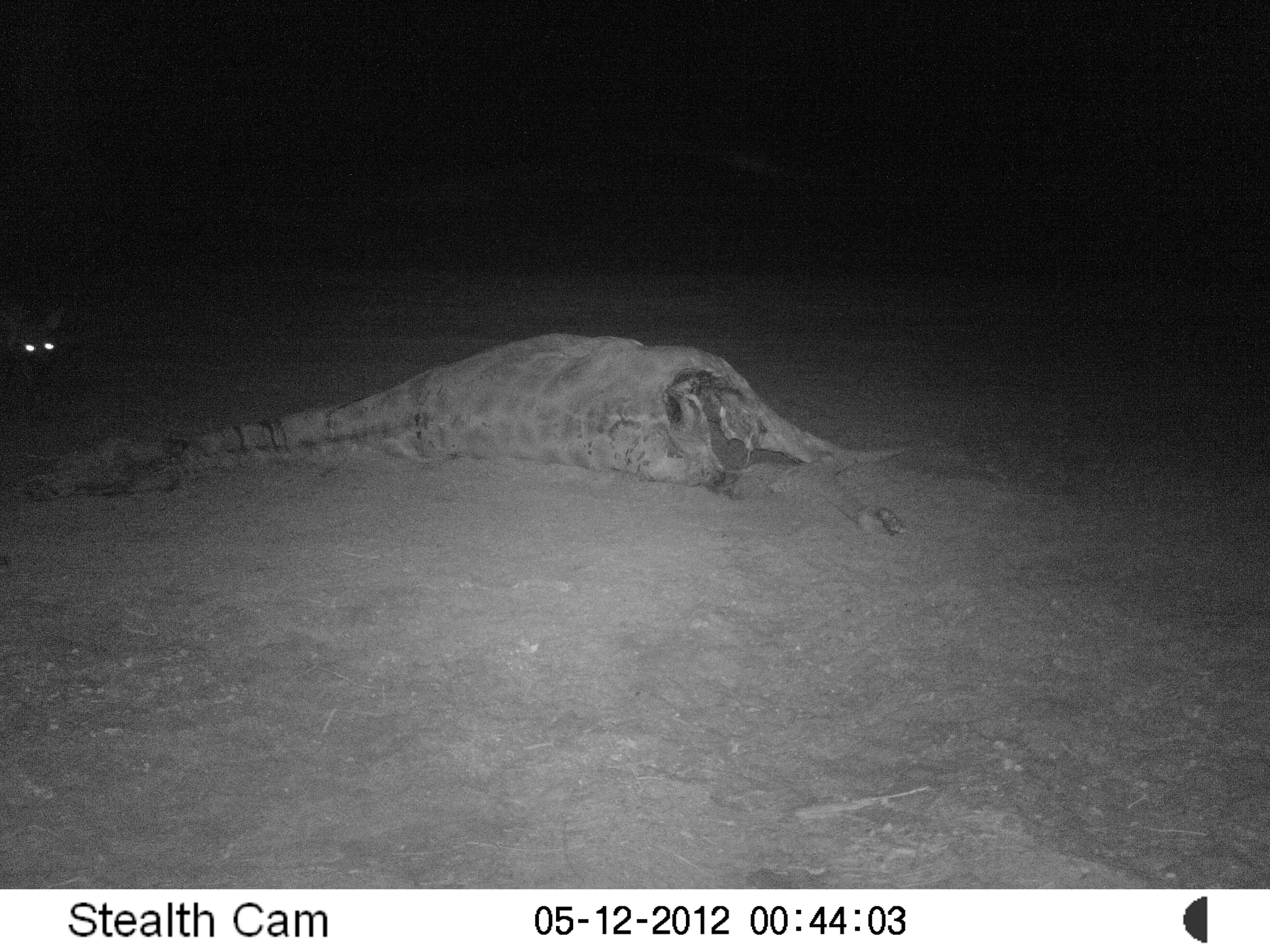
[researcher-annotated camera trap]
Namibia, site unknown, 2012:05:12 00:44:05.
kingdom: Animalia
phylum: Chordata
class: Mammalia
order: Carnivora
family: Hyaenidae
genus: Parahyaena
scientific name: Parahyaena brunnea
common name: brown hyena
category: hyaena brunnea